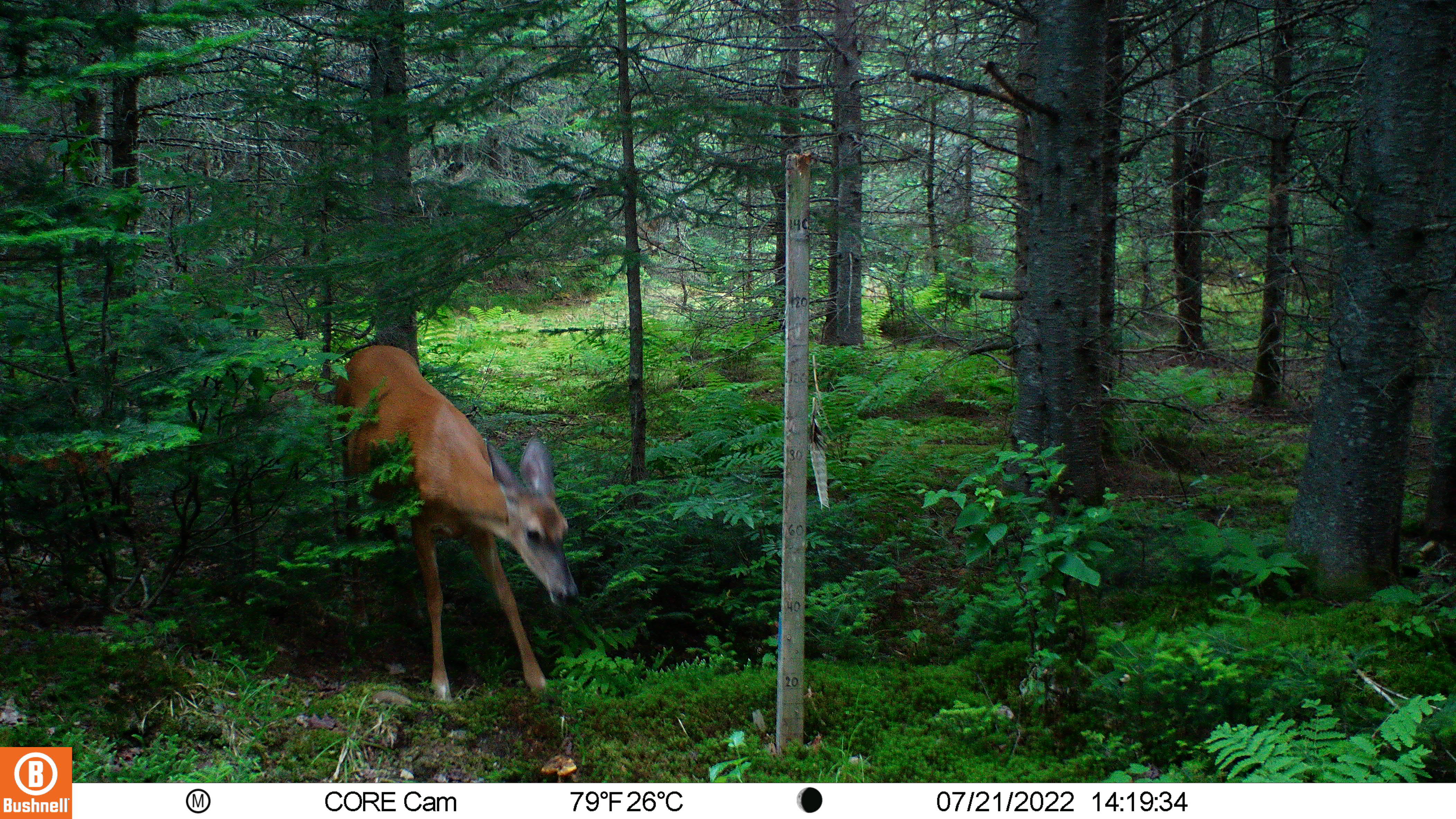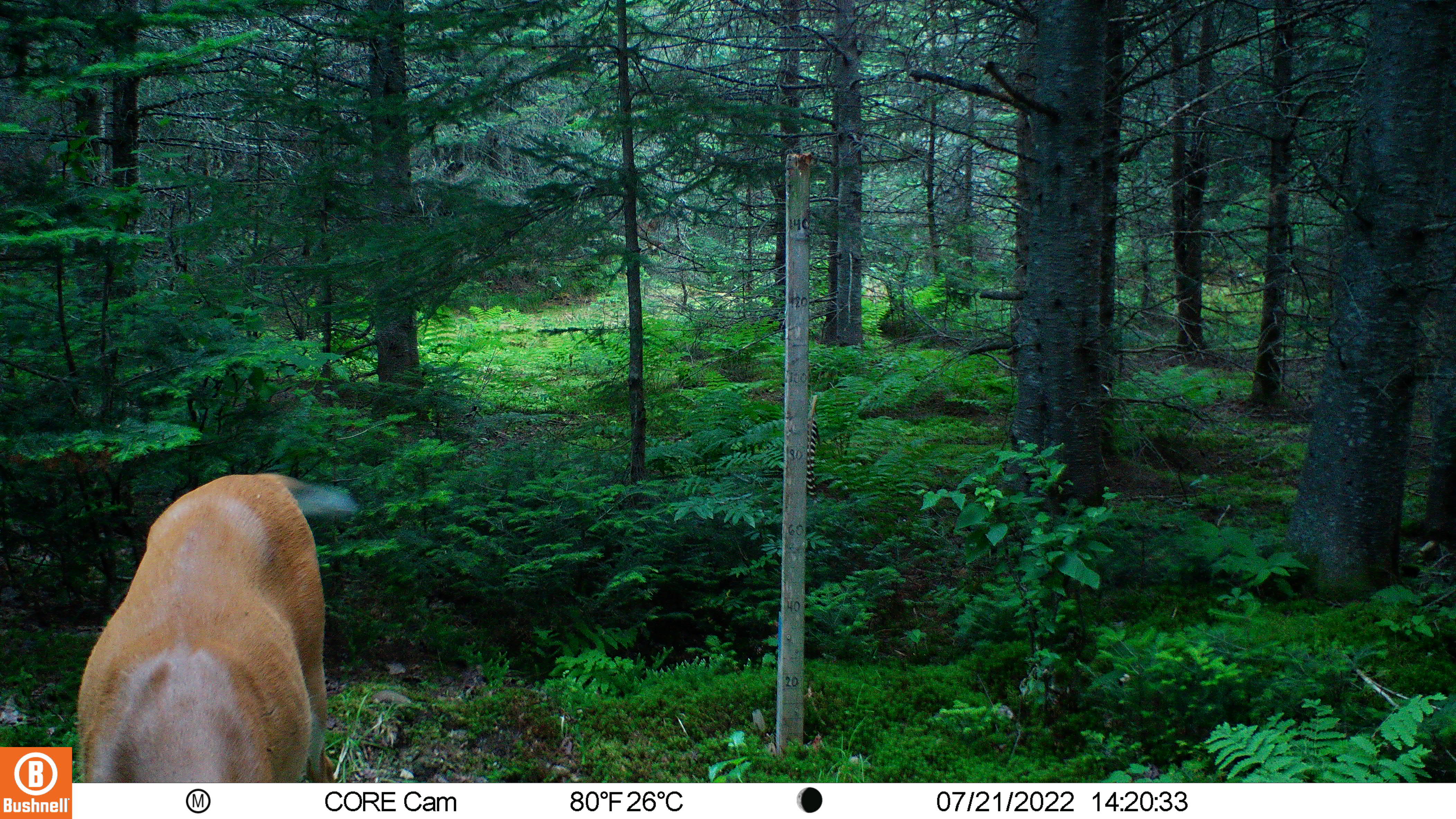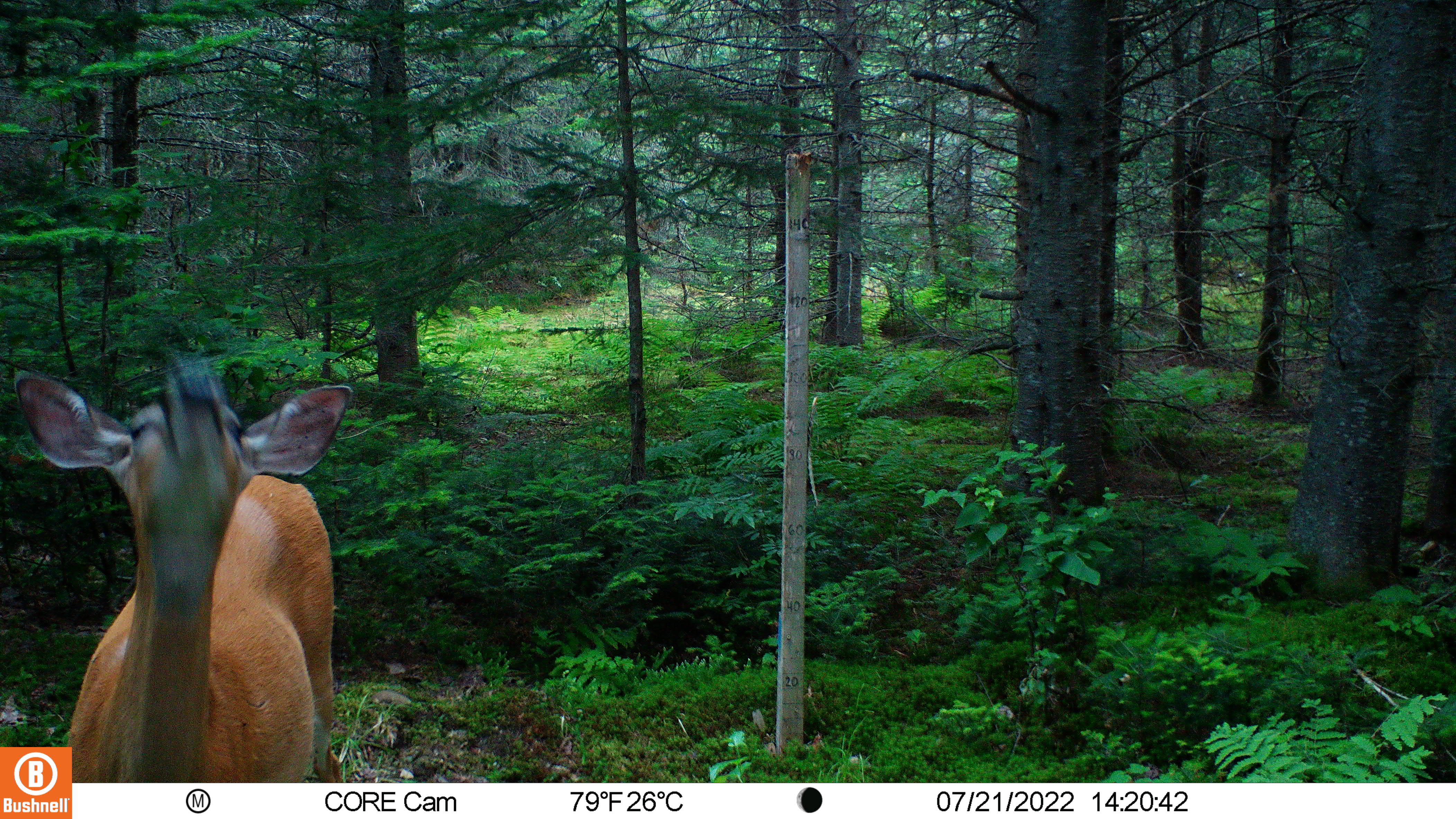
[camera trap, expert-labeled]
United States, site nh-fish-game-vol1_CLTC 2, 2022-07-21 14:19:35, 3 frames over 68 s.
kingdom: Animalia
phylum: Chordata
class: Mammalia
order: Artiodactyla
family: Cervidae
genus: Odocoileus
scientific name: Odocoileus virginianus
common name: white-tailed deer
White-tailed deer (Odocoileus virginianus).